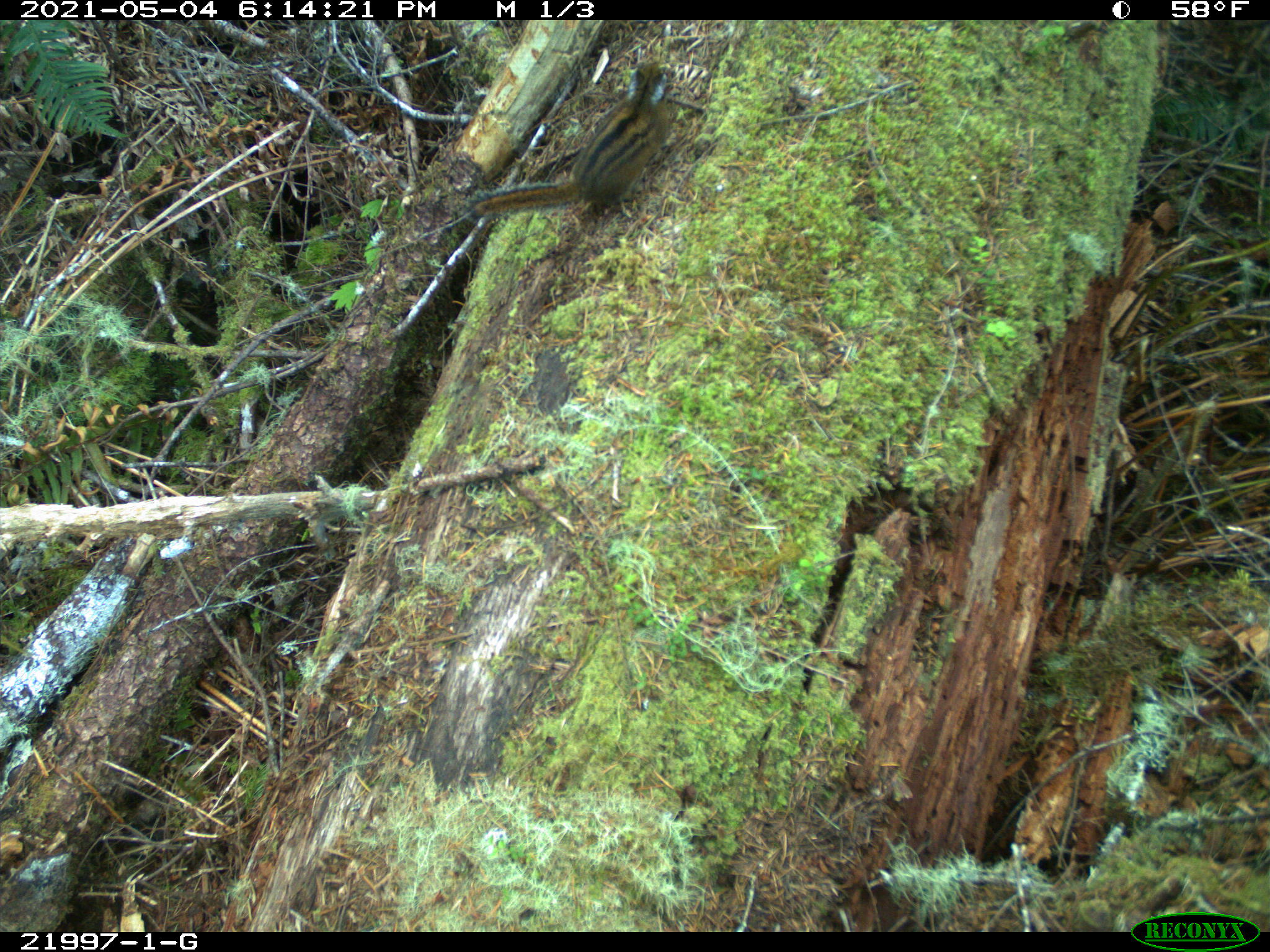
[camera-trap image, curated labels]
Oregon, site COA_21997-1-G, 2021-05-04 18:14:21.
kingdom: Animalia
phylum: Chordata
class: Mammalia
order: Rodentia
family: Sciuridae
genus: Neotamias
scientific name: Neotamias townsendii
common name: townsend's chipmunk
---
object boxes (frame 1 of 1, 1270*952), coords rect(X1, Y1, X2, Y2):
townsend's chipmunk: rect(452, 48, 709, 252)